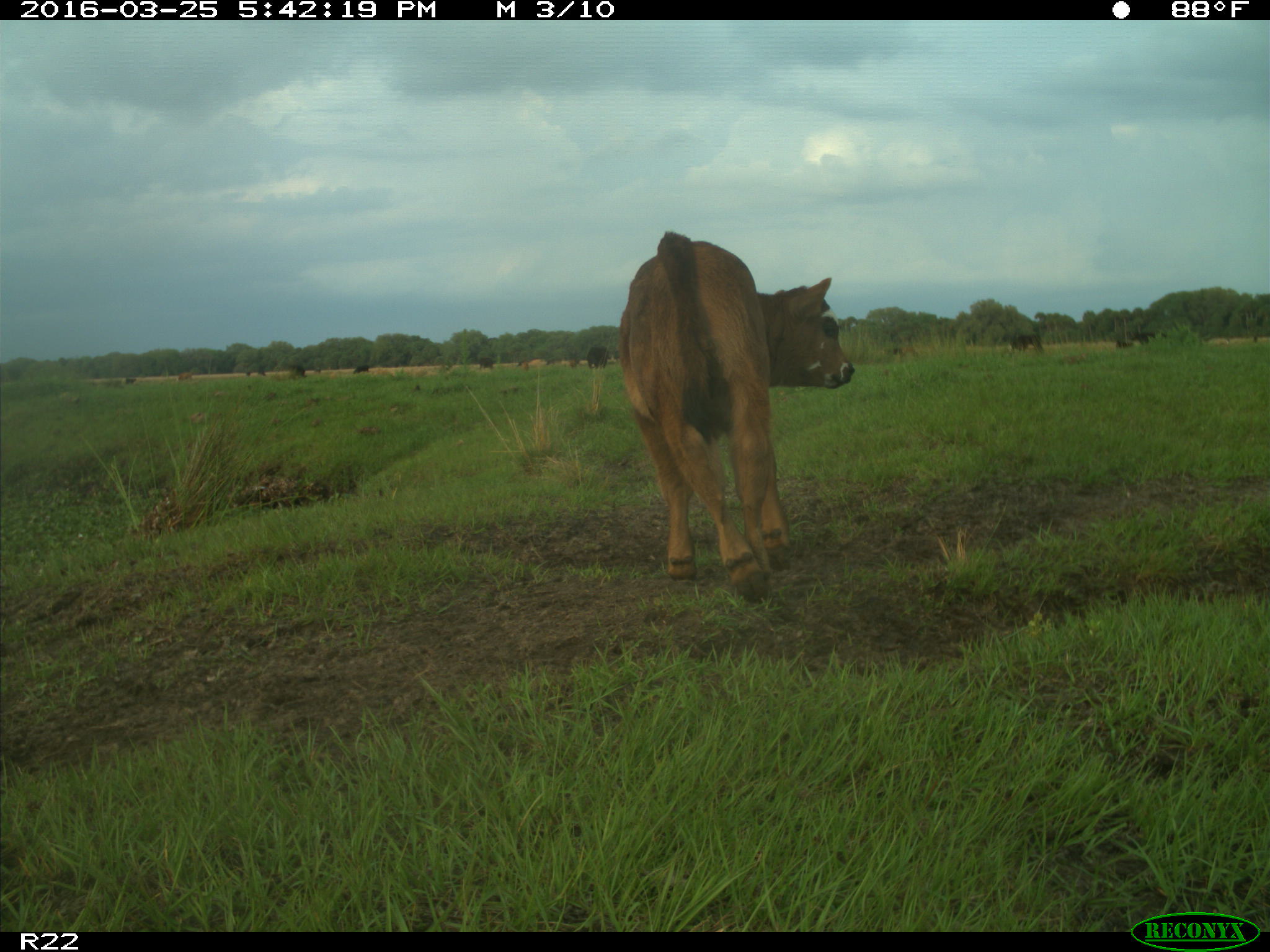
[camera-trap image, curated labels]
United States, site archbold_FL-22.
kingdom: Animalia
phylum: Chordata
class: Mammalia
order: Artiodactyla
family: Bovidae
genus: Bos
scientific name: Bos taurus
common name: domestic cow